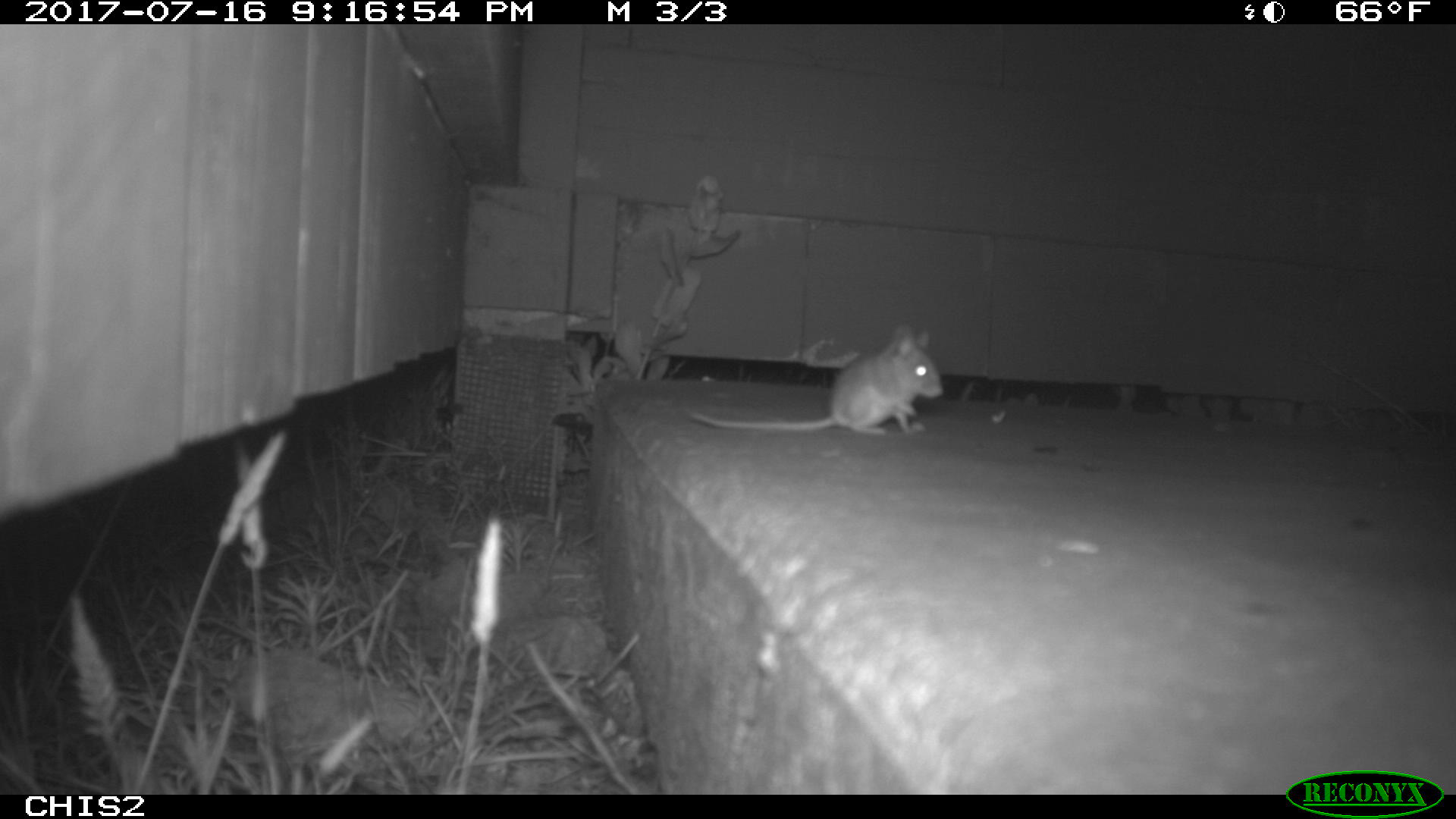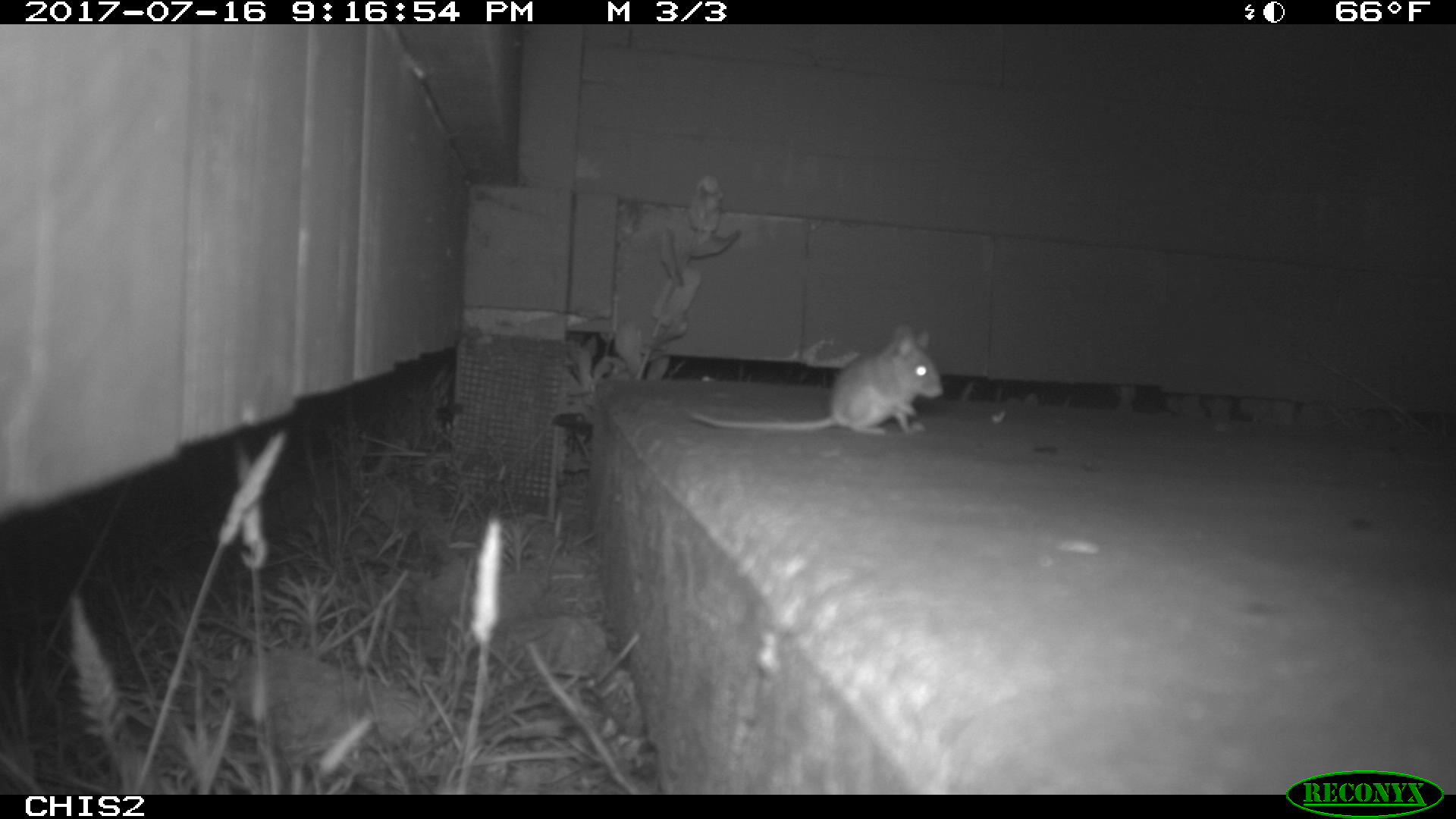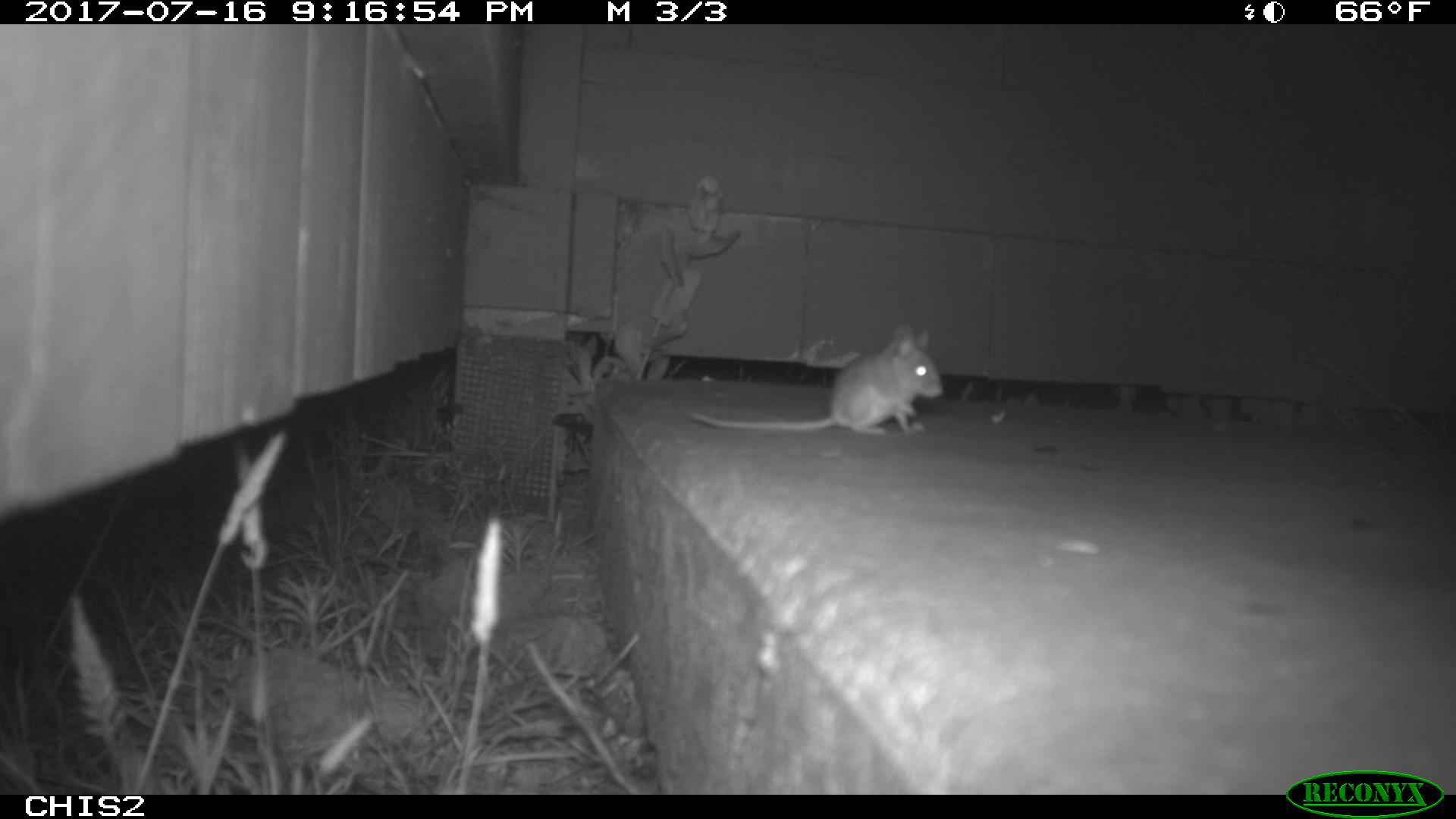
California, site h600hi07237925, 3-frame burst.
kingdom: Animalia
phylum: Chordata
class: Mammalia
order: Rodentia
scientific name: Rodentia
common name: rodent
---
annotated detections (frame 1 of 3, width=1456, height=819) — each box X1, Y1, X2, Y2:
rodent: 685, 324, 943, 437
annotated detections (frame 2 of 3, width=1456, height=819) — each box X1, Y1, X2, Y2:
rodent: 693, 326, 943, 435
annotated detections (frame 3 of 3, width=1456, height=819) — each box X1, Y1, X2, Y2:
rodent: 689, 321, 944, 435